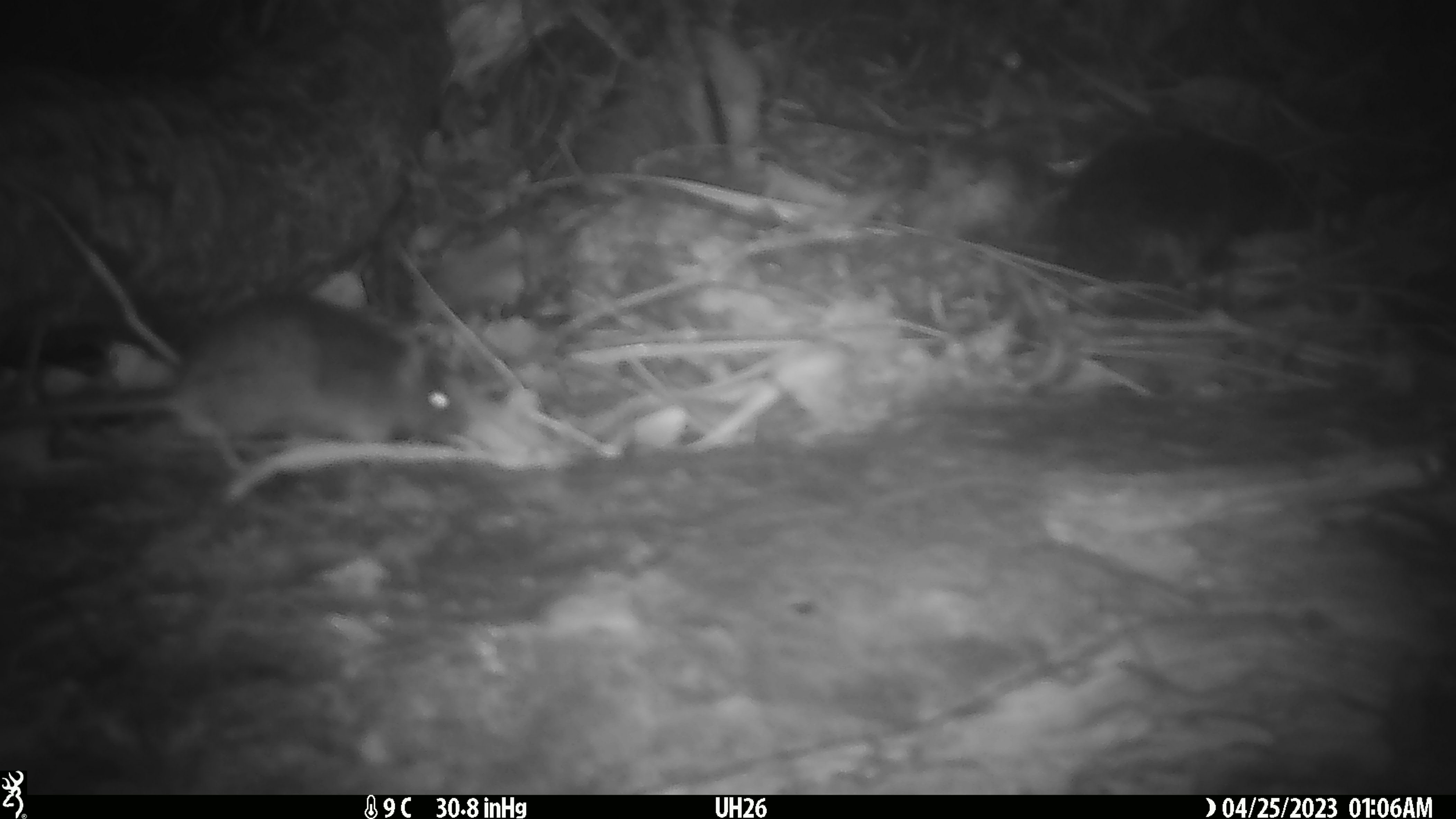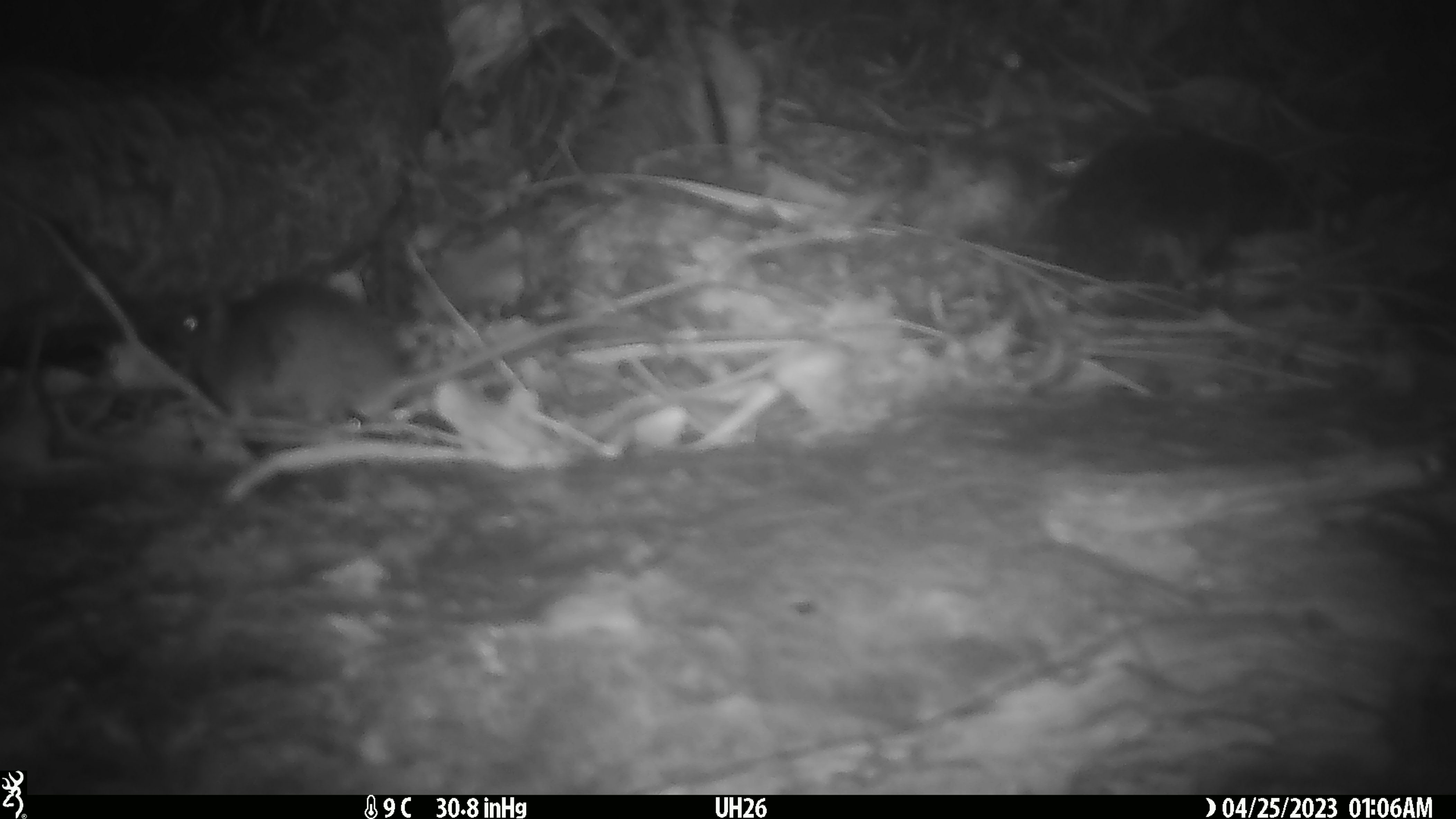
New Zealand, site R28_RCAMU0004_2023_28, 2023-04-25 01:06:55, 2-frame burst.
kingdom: Animalia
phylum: Chordata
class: Mammalia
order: Rodentia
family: Muridae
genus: Mus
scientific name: Mus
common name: mouse